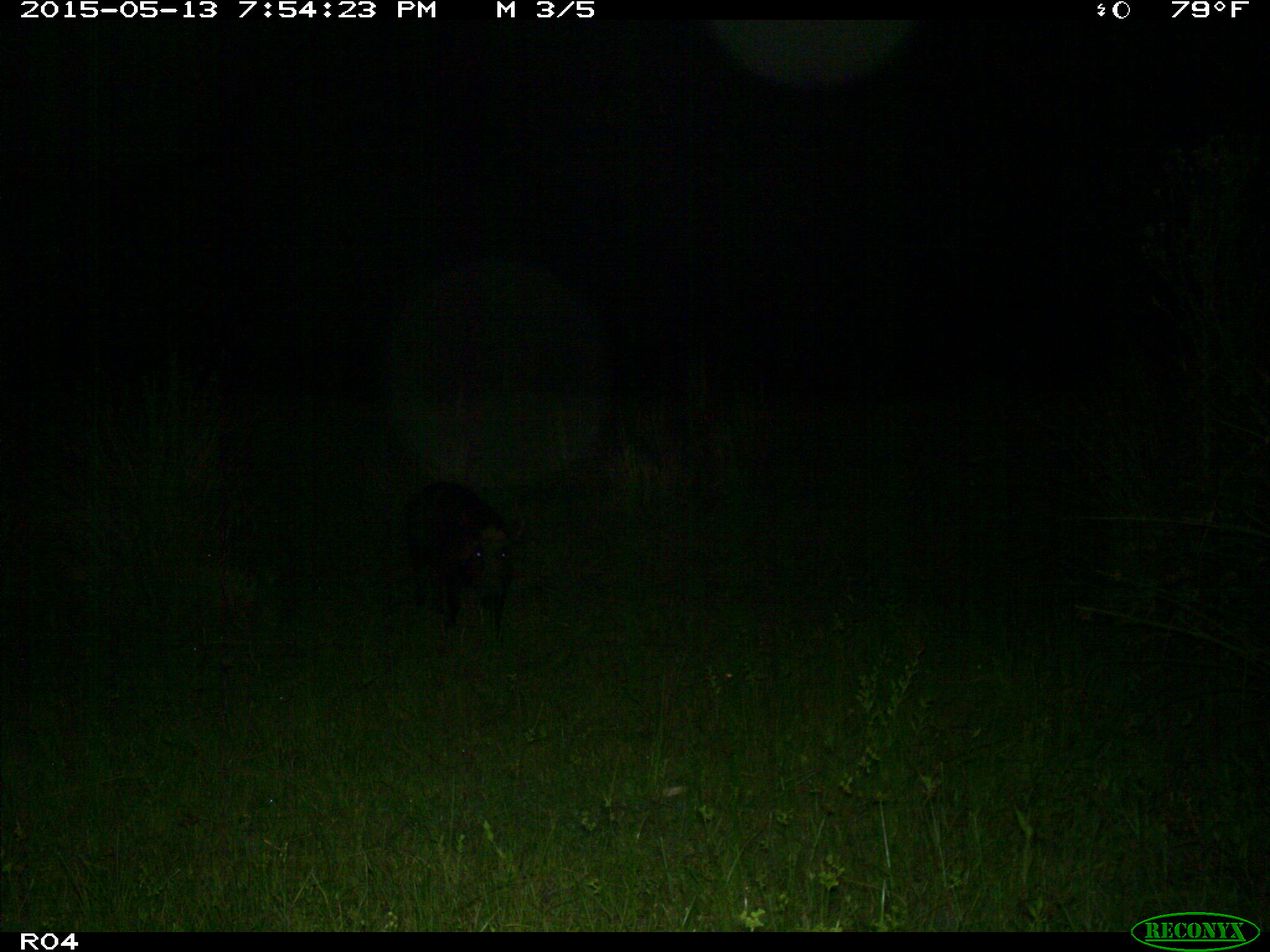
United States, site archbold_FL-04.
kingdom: Animalia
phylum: Chordata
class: Mammalia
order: Artiodactyla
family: Suidae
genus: Sus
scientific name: Sus scrofa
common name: wild boar